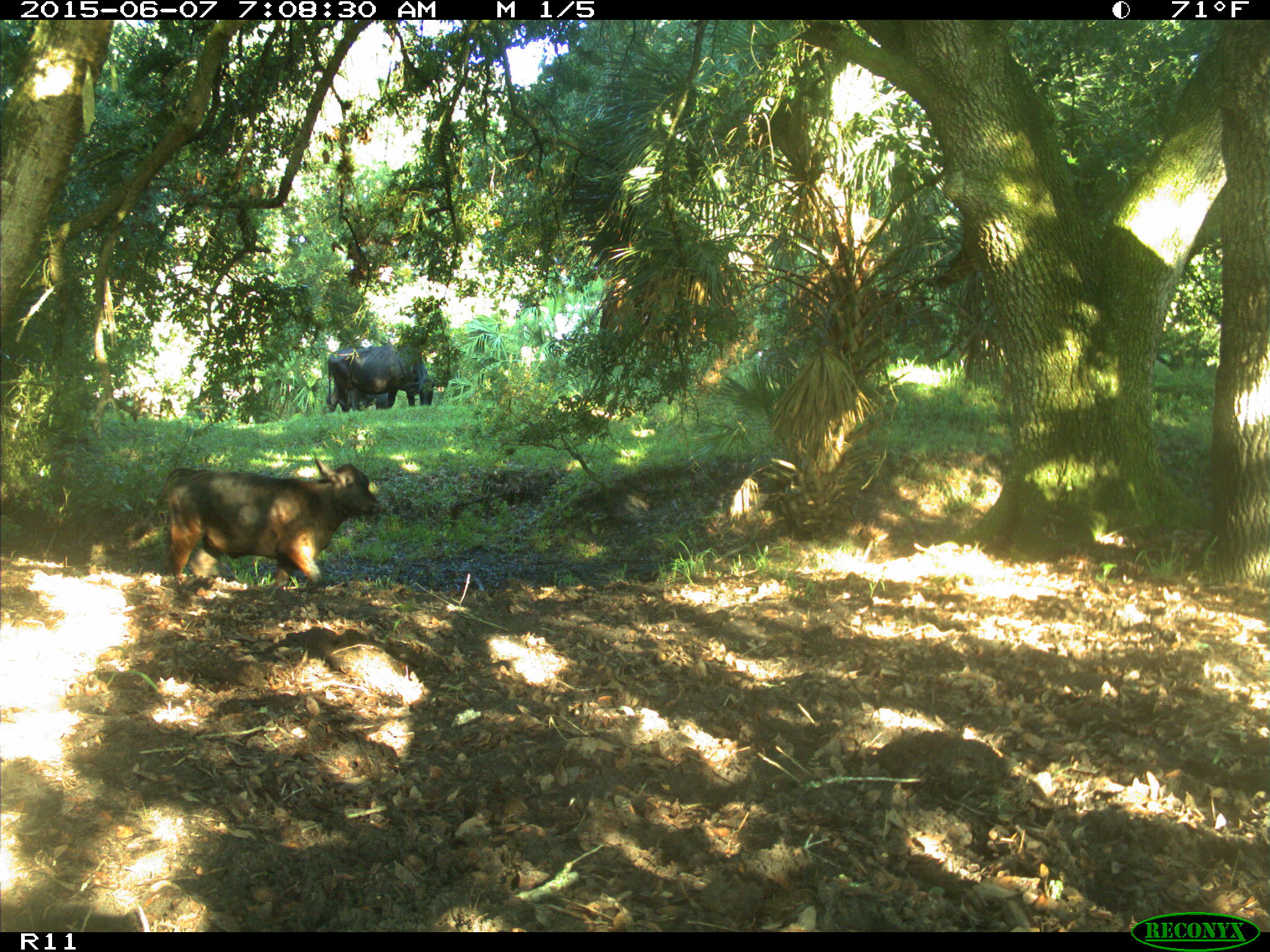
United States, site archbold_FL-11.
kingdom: Animalia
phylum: Chordata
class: Mammalia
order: Artiodactyla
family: Bovidae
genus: Bos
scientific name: Bos taurus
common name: domestic cow